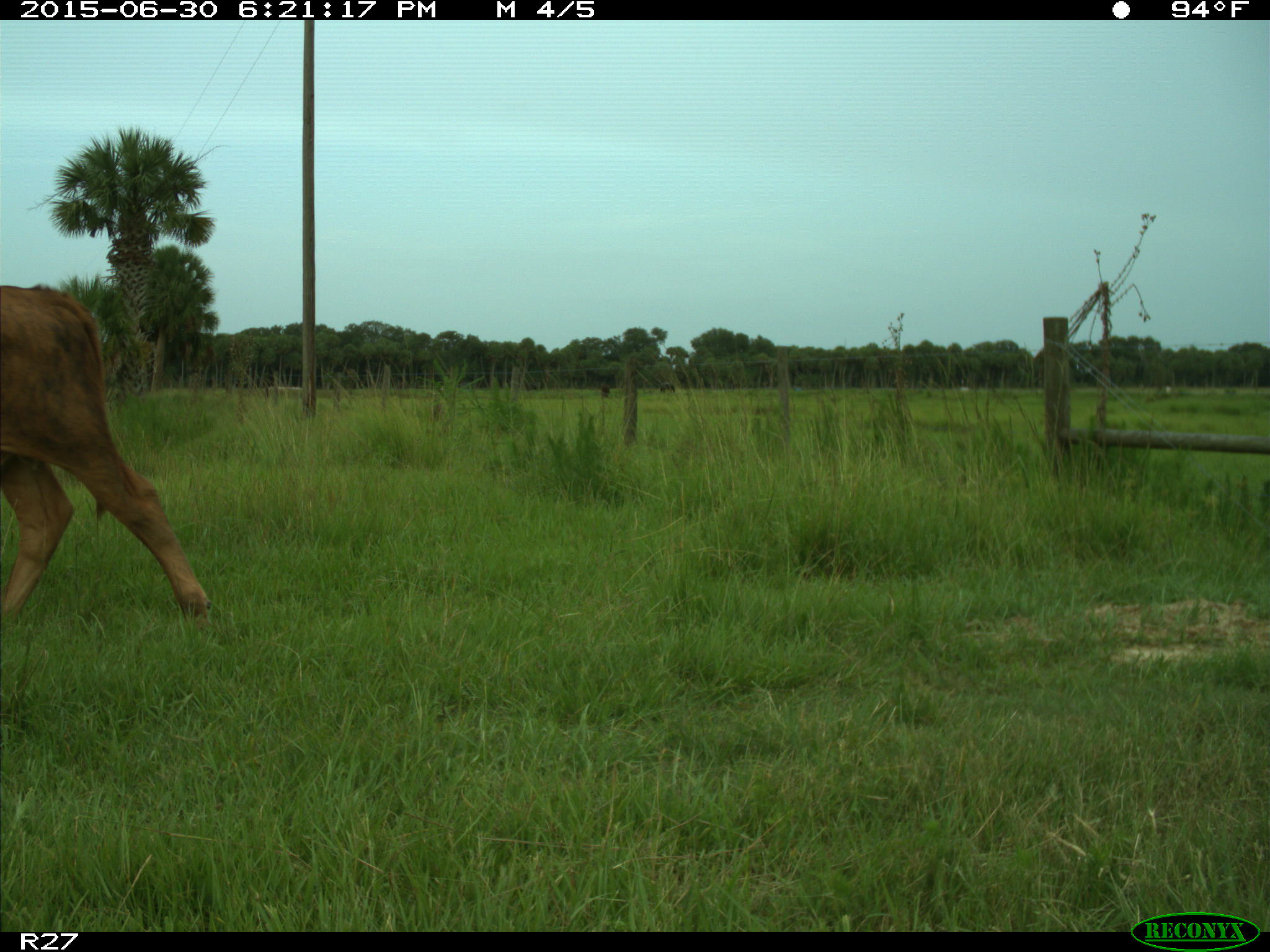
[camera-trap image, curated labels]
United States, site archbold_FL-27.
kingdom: Animalia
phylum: Chordata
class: Mammalia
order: Artiodactyla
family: Bovidae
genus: Bos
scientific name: Bos taurus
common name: domestic cow